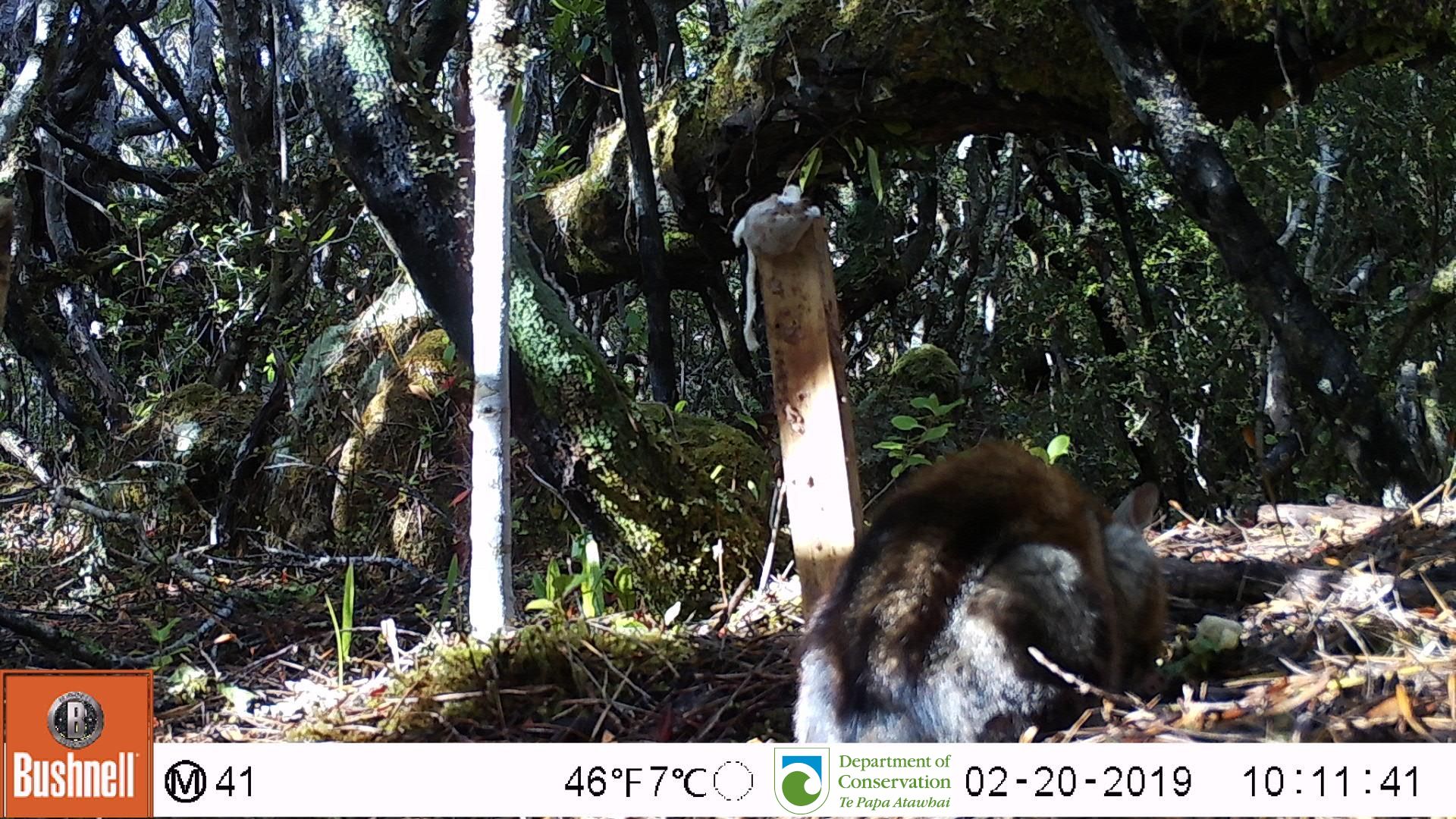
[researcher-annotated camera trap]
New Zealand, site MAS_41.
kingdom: Animalia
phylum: Chordata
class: Mammalia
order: Carnivora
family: Felidae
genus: Felis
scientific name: Felis catus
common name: domestic cat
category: cat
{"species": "cat (domestic cat) (Felis catus)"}